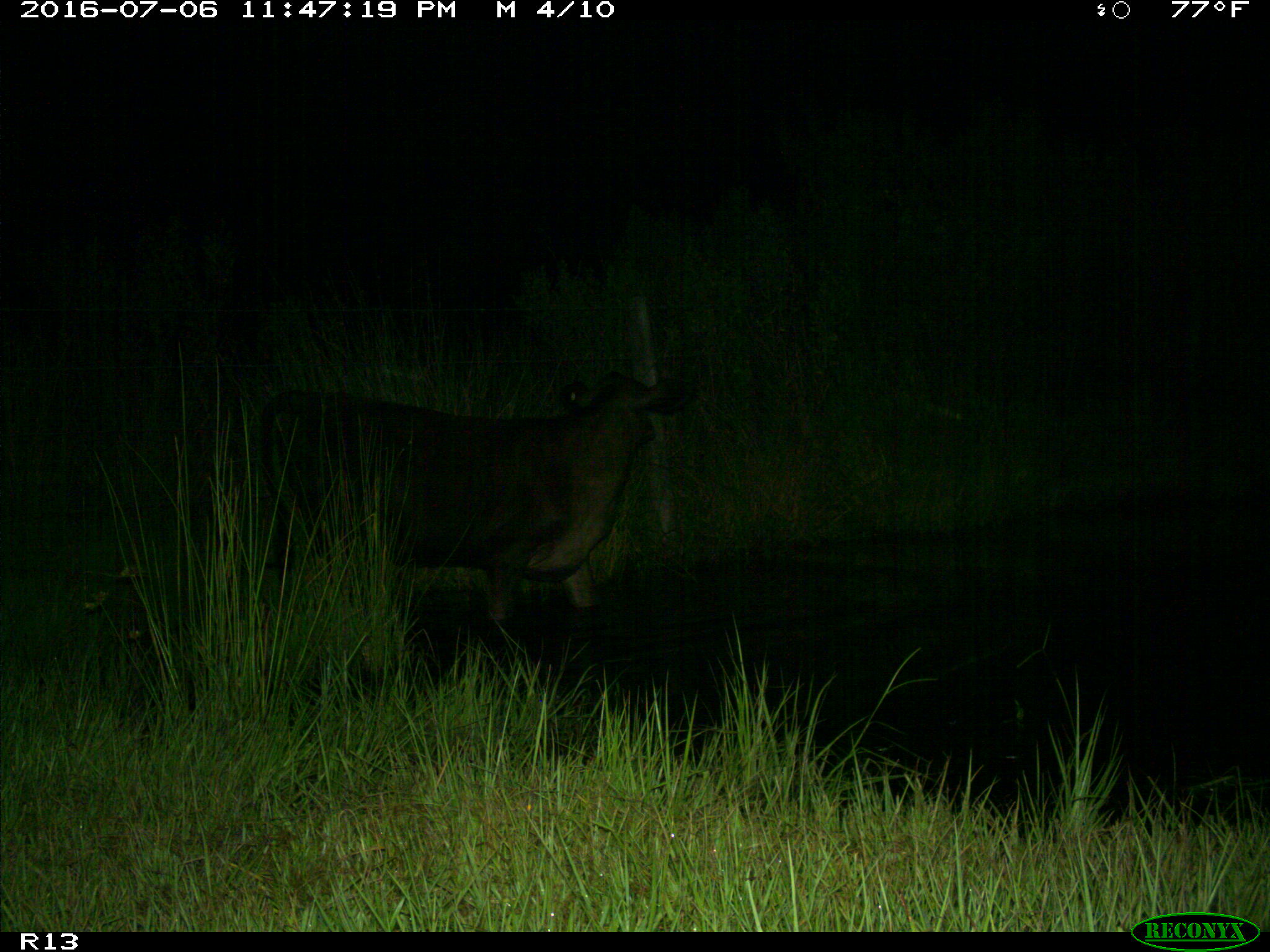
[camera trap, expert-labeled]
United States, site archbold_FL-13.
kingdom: Animalia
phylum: Chordata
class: Mammalia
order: Artiodactyla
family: Bovidae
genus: Bos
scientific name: Bos taurus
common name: domestic cow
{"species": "Bos taurus (domestic cow)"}